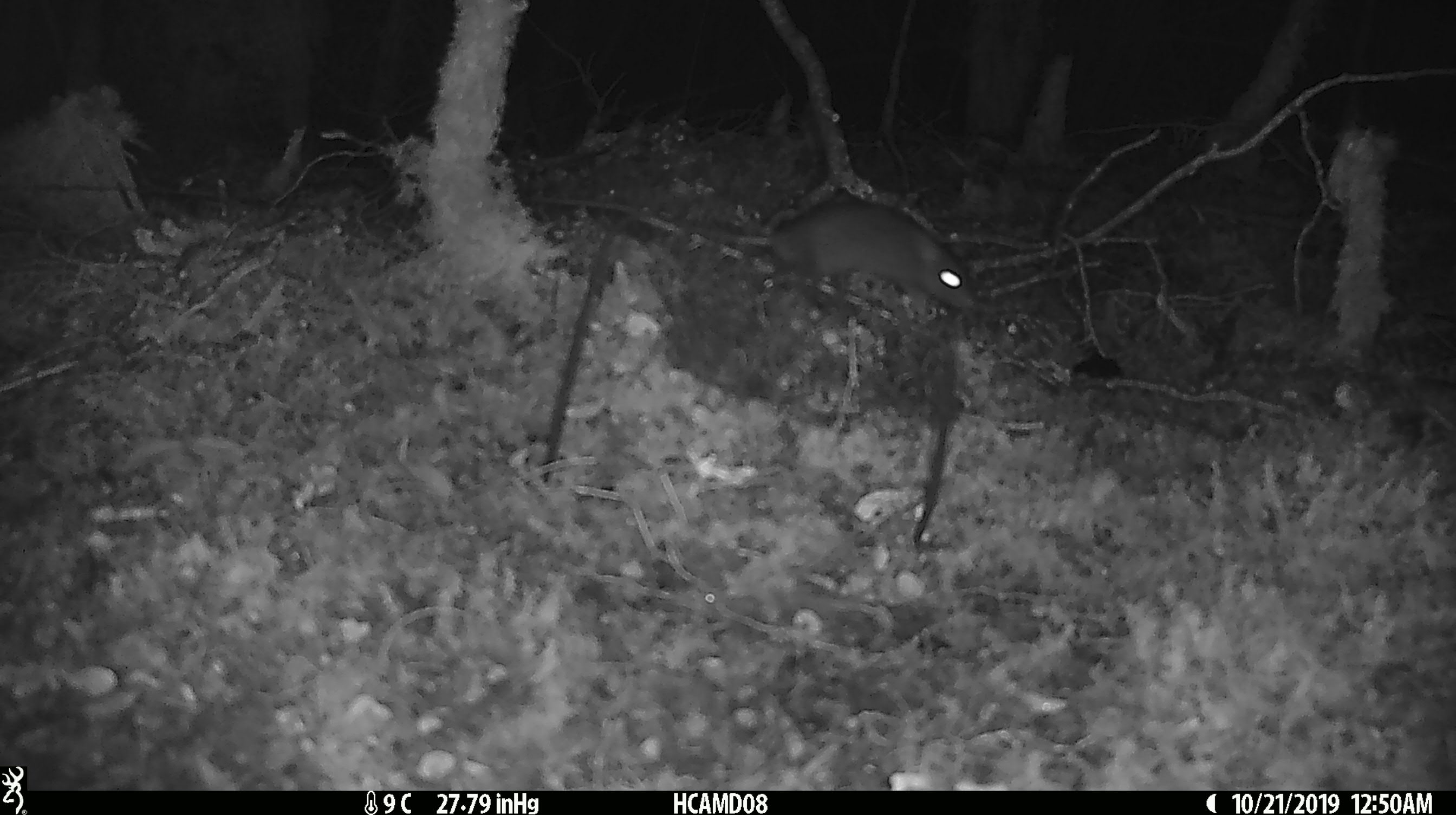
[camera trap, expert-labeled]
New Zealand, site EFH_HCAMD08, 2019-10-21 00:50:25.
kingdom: Animalia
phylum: Chordata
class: Mammalia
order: Rodentia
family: Muridae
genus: Rattus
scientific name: Rattus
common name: rat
Rat (Rattus).